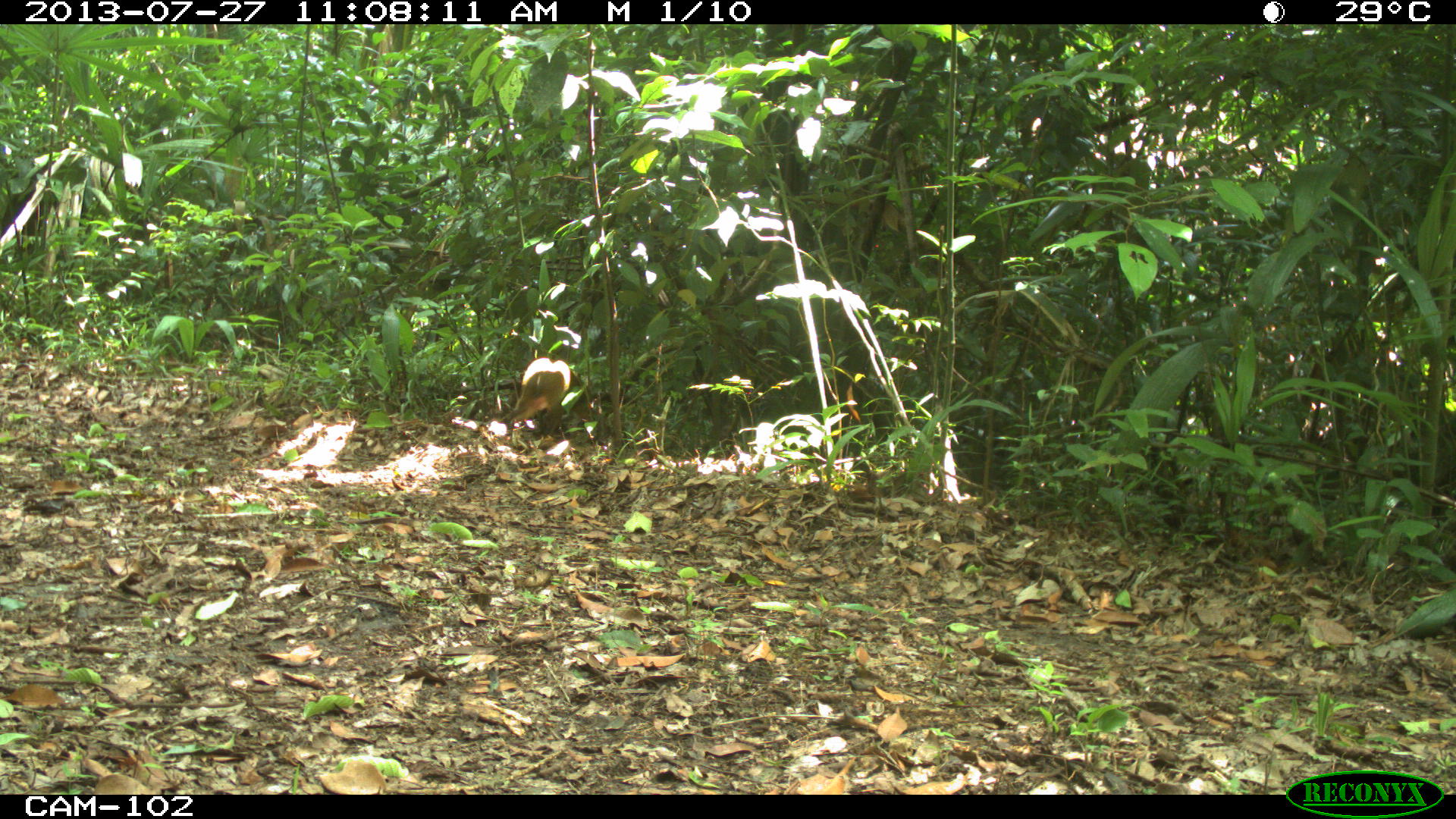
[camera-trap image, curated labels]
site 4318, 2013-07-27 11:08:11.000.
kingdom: Animalia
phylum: Chordata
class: Mammalia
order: Rodentia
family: Dasyproctidae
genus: Dasyprocta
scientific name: Dasyprocta punctata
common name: central american agouti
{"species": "Dasyprocta punctata (central american agouti)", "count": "1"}